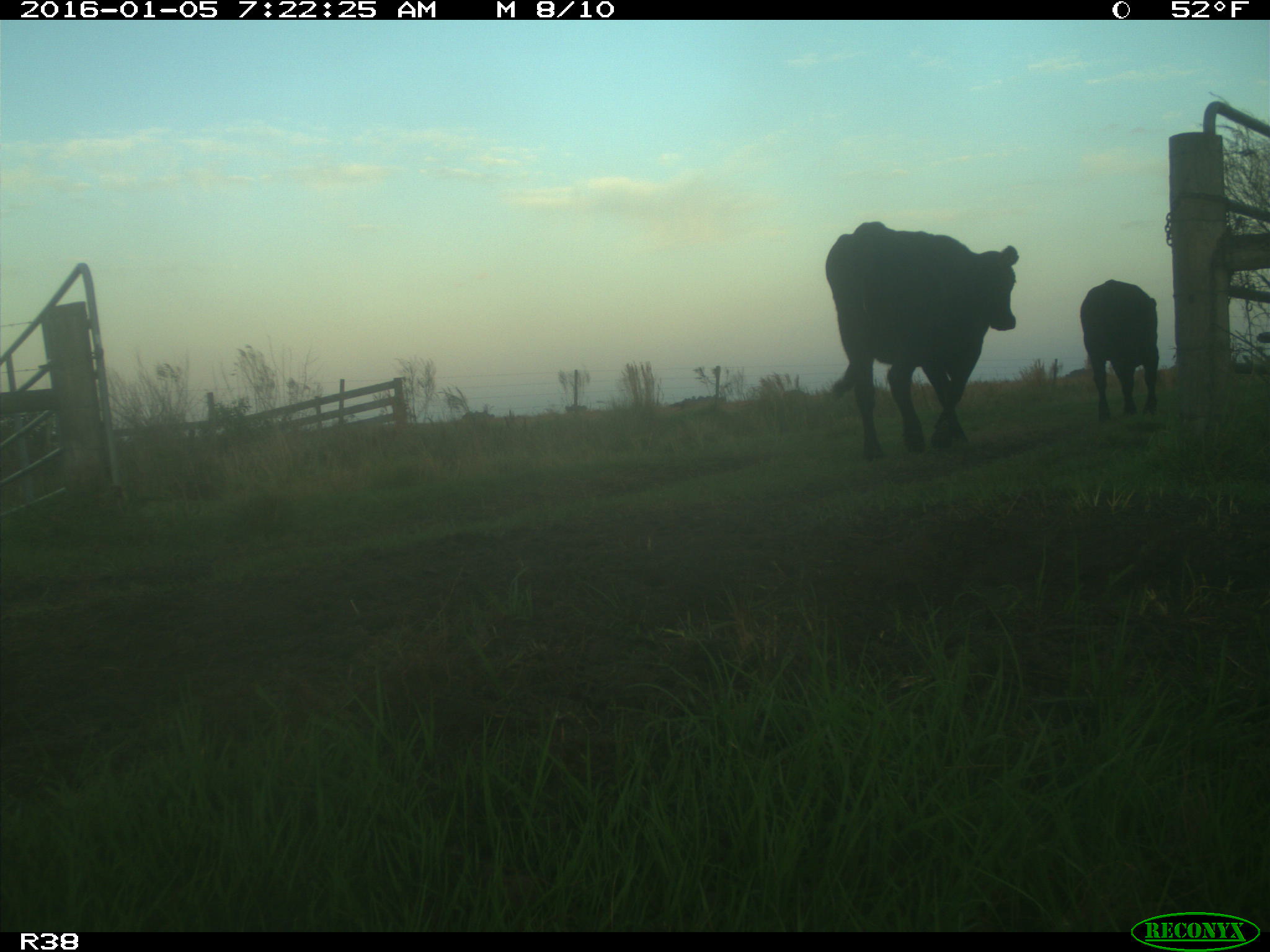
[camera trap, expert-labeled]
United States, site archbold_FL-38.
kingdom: Animalia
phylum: Chordata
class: Mammalia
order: Artiodactyla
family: Bovidae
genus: Bos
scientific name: Bos taurus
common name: domestic cow